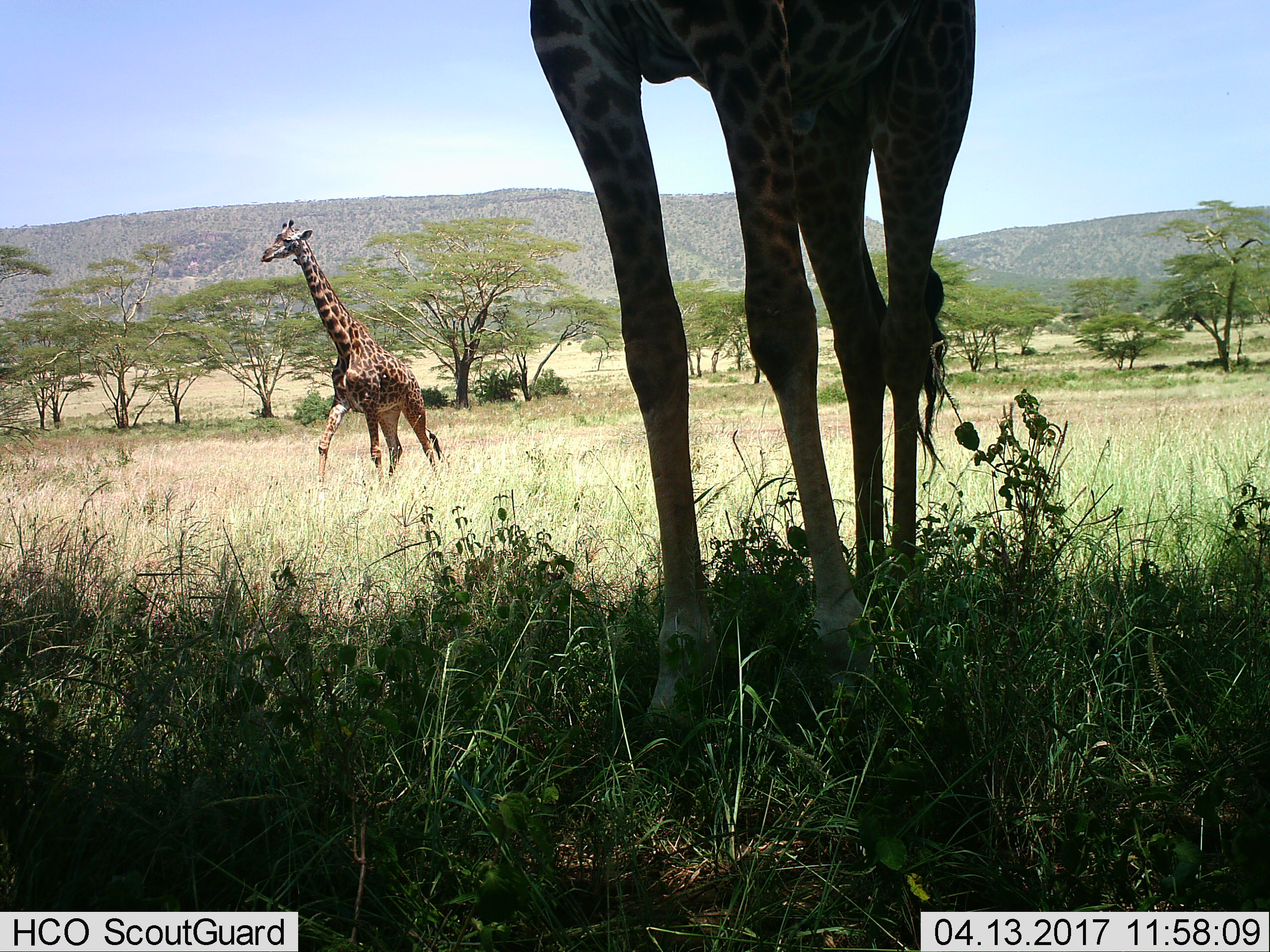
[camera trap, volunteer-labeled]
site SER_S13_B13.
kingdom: Animalia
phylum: Chordata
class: Mammalia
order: Artiodactyla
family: Giraffidae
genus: Giraffa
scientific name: Giraffa camelopardalis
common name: giraffe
Giraffe (Giraffa camelopardalis), count 2. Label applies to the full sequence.